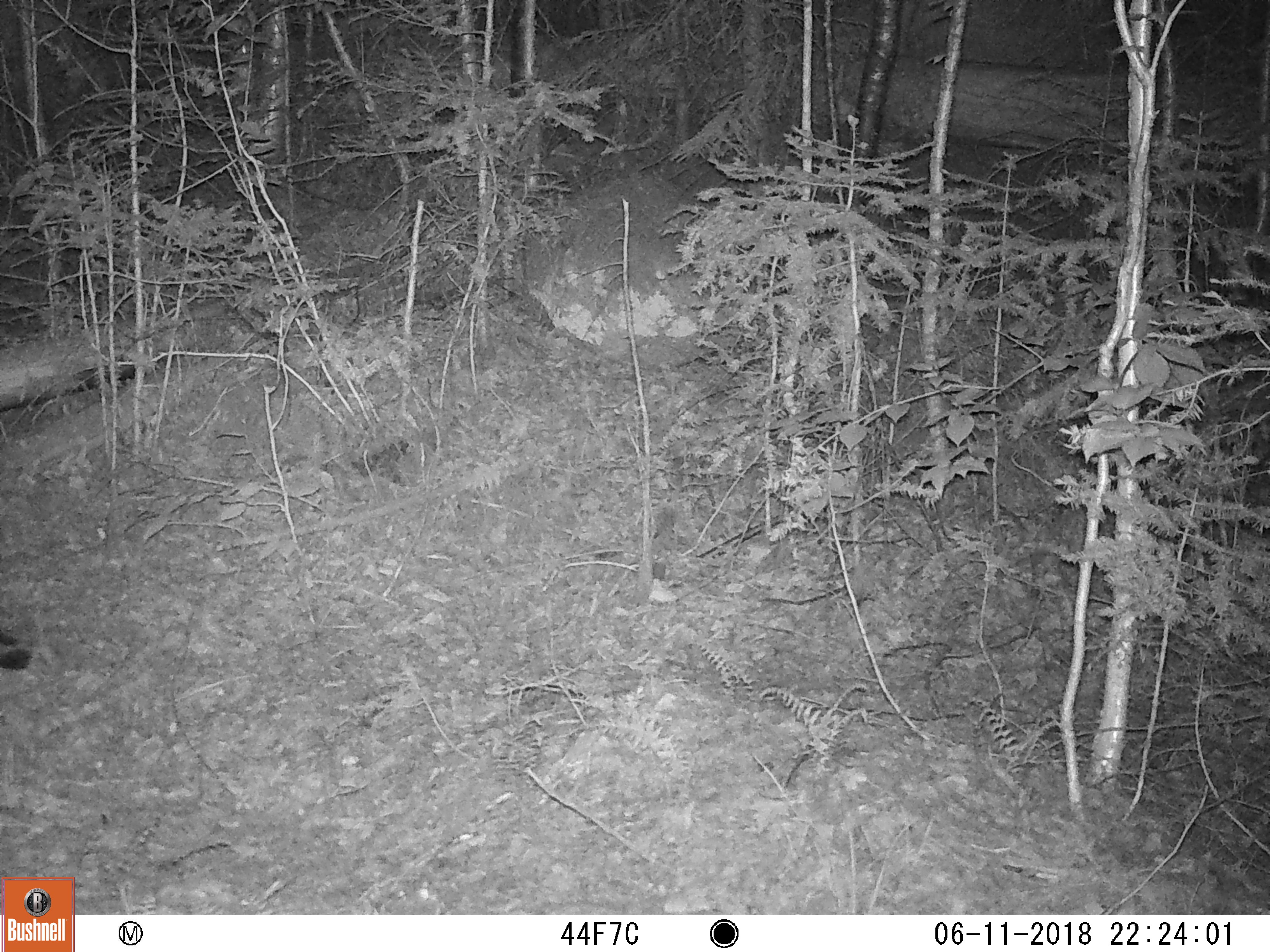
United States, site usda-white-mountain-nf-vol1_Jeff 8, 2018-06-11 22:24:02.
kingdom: Animalia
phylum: Chordata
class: Mammalia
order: Rodentia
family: Erethizontidae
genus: Erethizon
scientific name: Erethizon dorsatum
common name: porcupine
Porcupine (Erethizon dorsatum).